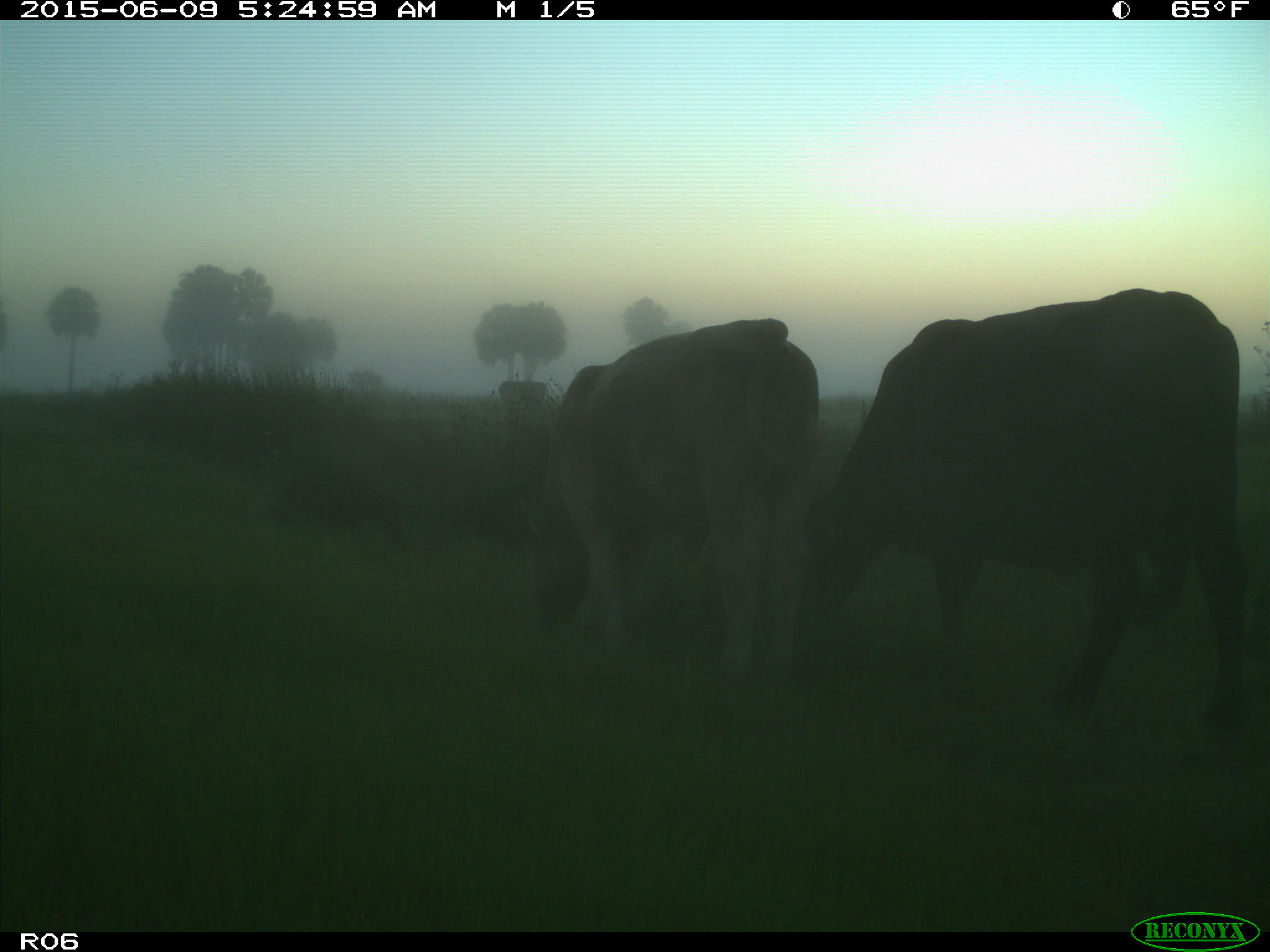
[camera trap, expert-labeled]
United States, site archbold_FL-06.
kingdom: Animalia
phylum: Chordata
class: Mammalia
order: Artiodactyla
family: Bovidae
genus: Bos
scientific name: Bos taurus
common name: domestic cow